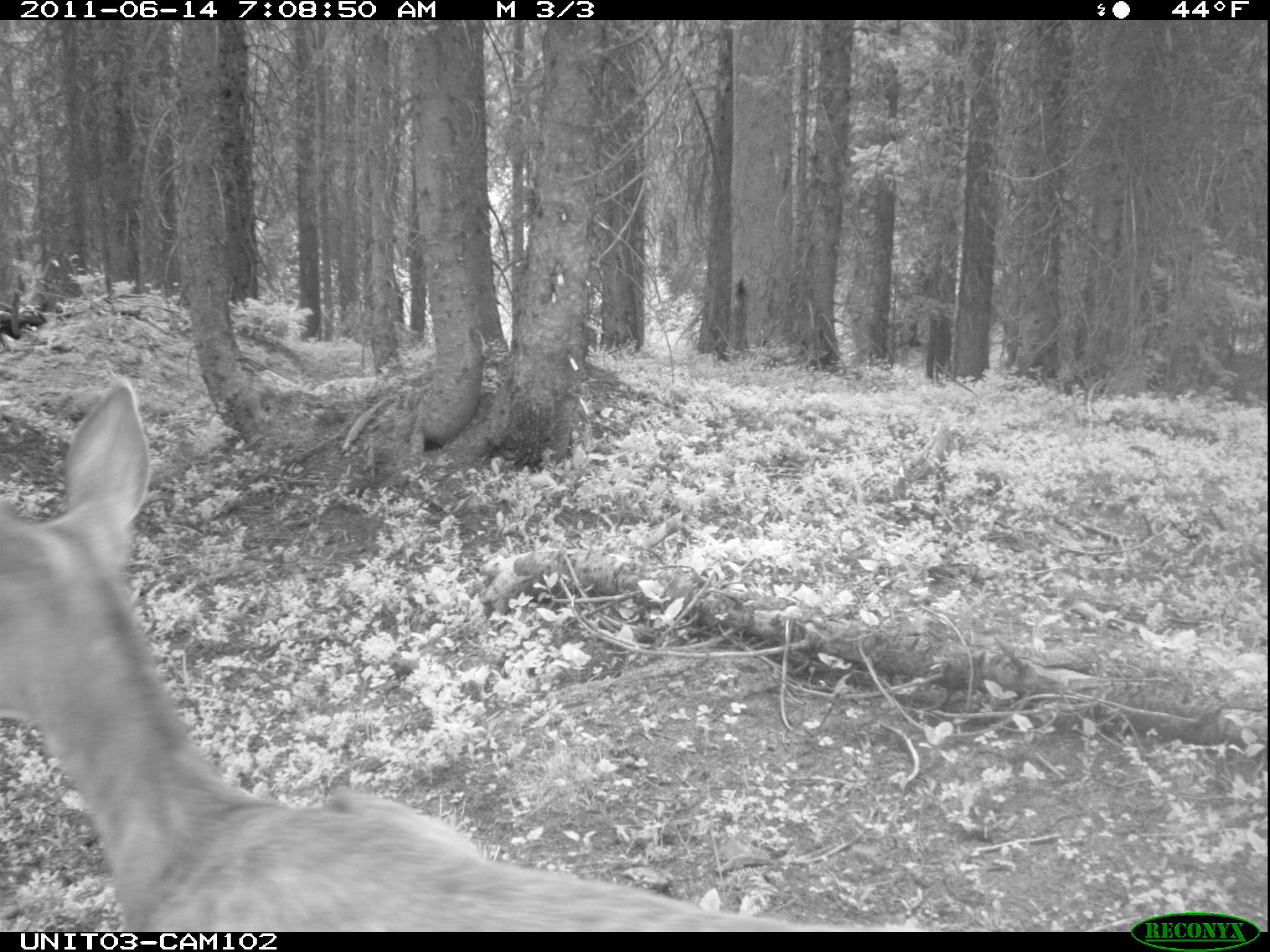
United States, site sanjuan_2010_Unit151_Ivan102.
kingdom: Animalia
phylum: Chordata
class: Mammalia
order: Artiodactyla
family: Cervidae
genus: Odocoileus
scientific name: Odocoileus hemionus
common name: mule deer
Odocoileus hemionus (mule deer).